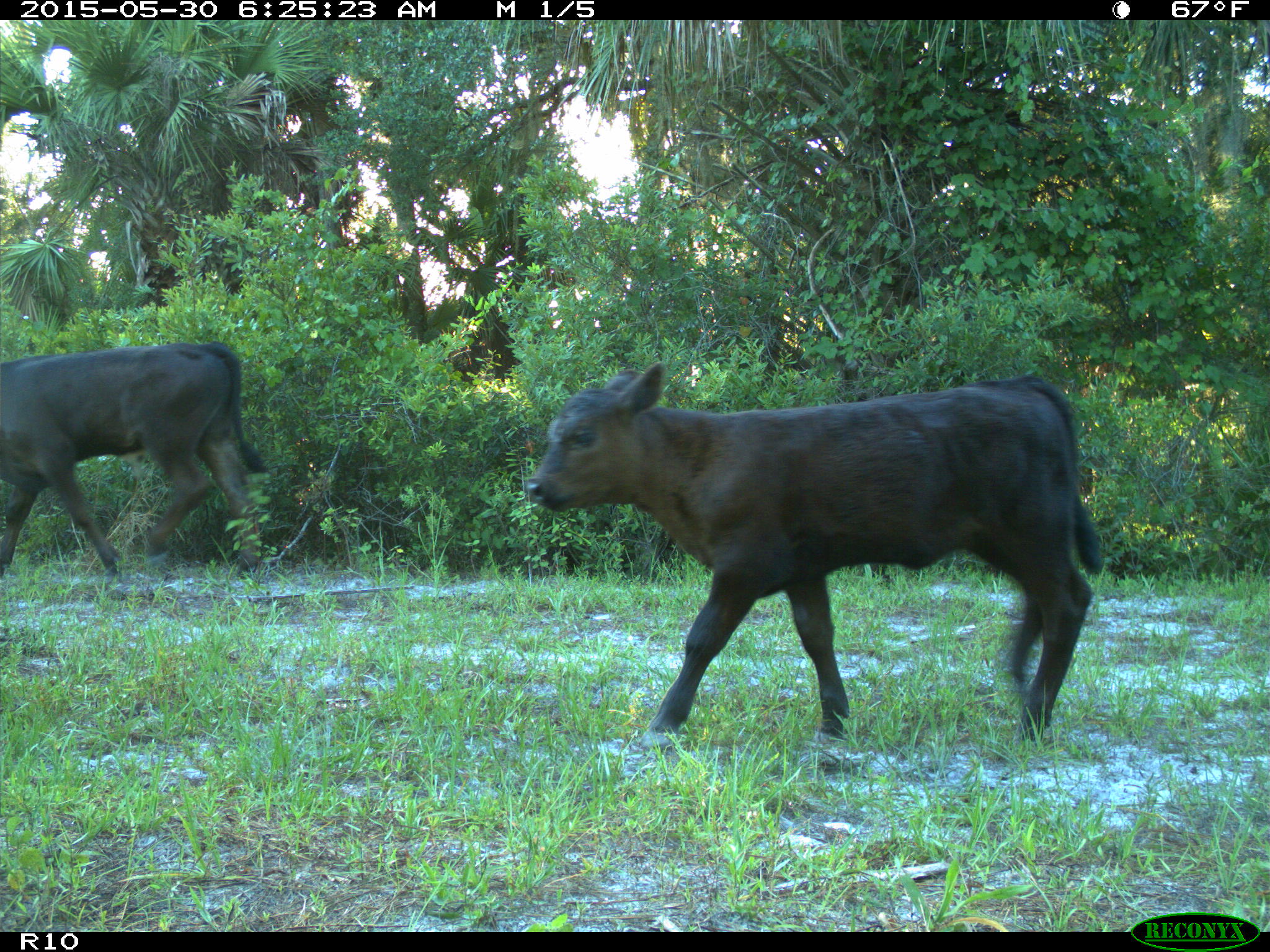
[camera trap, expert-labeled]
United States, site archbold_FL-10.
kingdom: Animalia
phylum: Chordata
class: Mammalia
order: Artiodactyla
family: Bovidae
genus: Bos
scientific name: Bos taurus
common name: domestic cow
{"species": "Bos taurus (domestic cow)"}